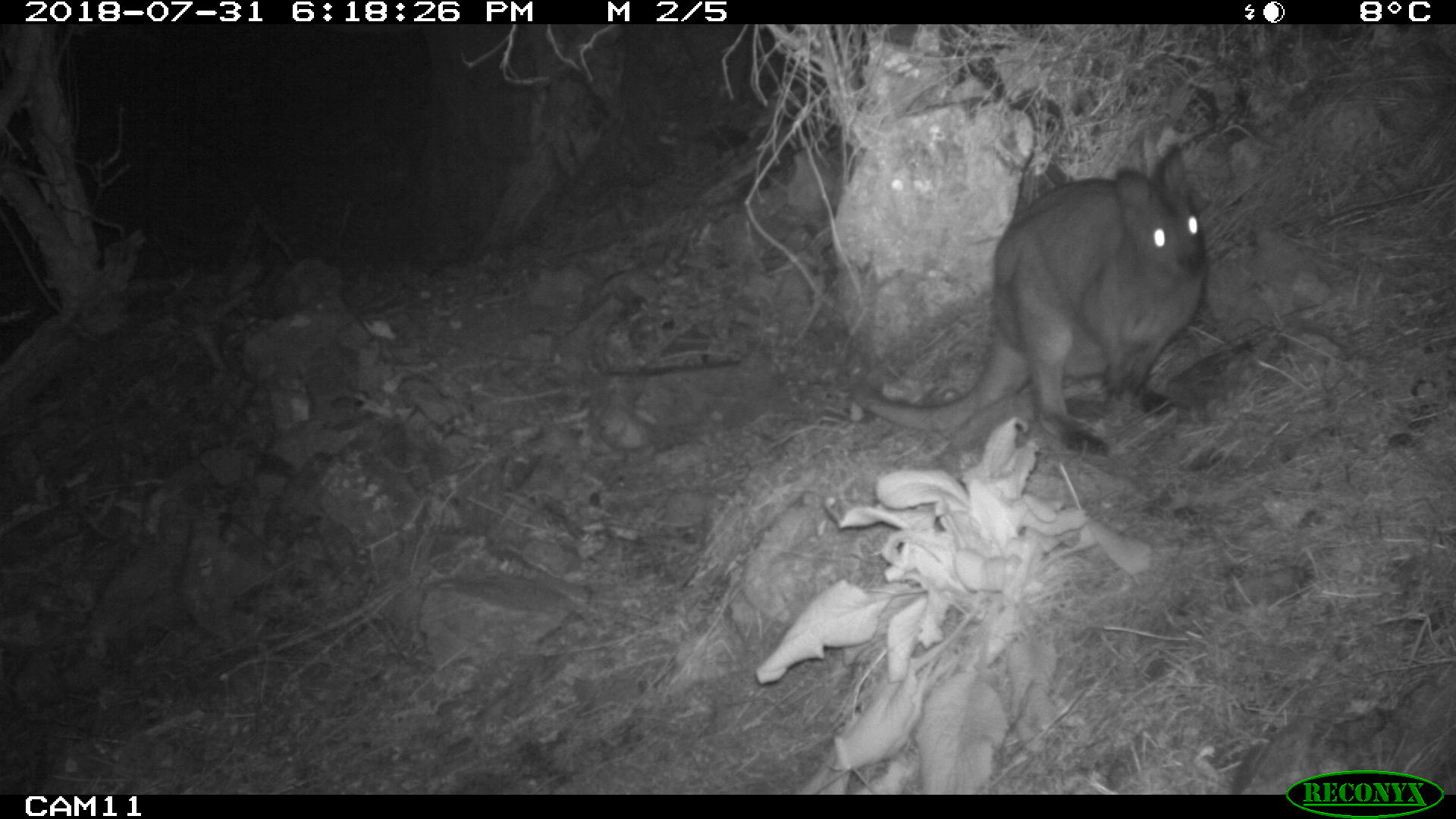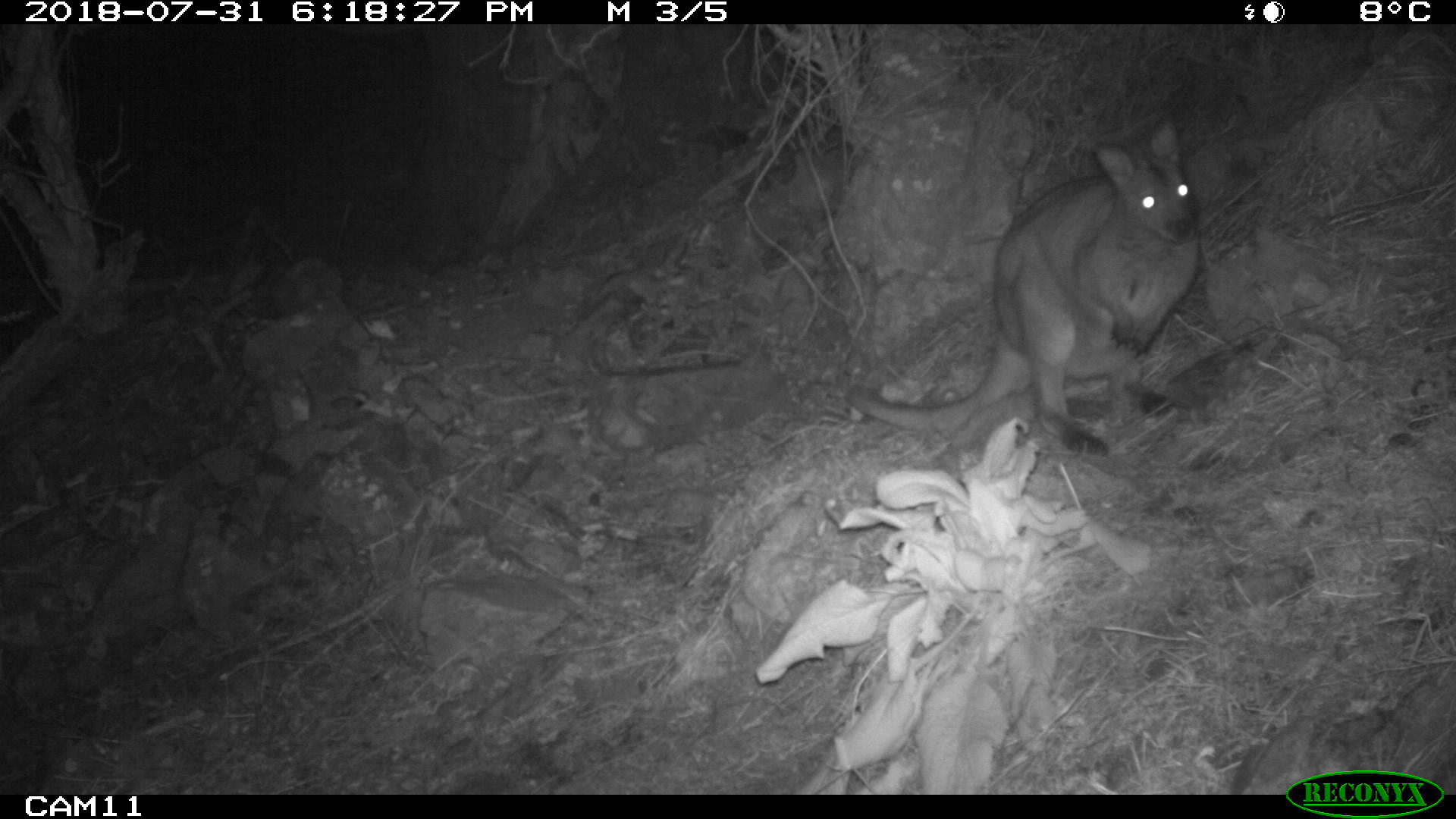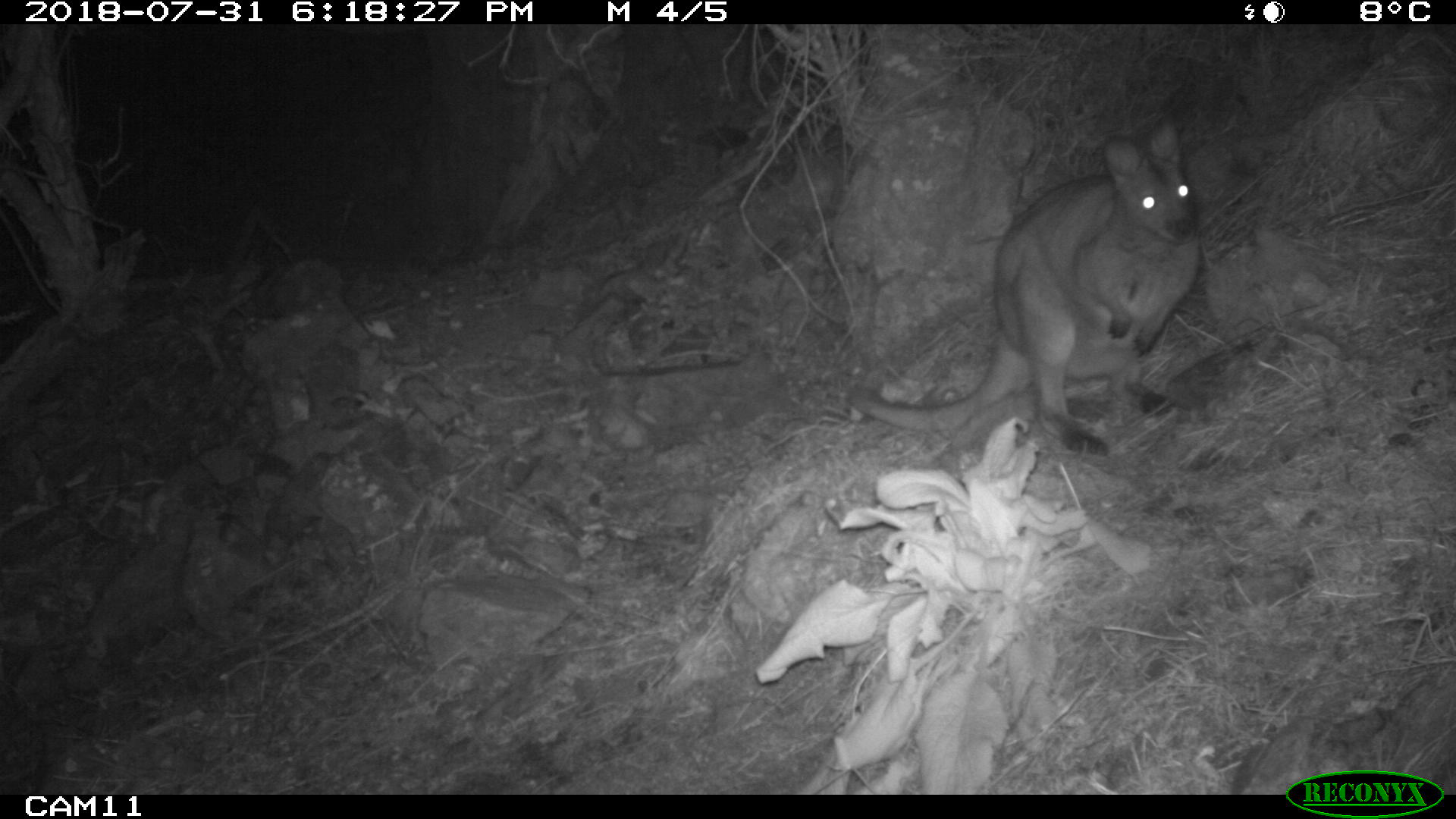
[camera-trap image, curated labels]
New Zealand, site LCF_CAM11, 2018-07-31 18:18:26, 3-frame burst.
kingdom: Animalia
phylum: Chordata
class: Mammalia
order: Diprotodontia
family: Macropodidae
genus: Notamacropus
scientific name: Notamacropus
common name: wallaby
Wallaby (Notamacropus).